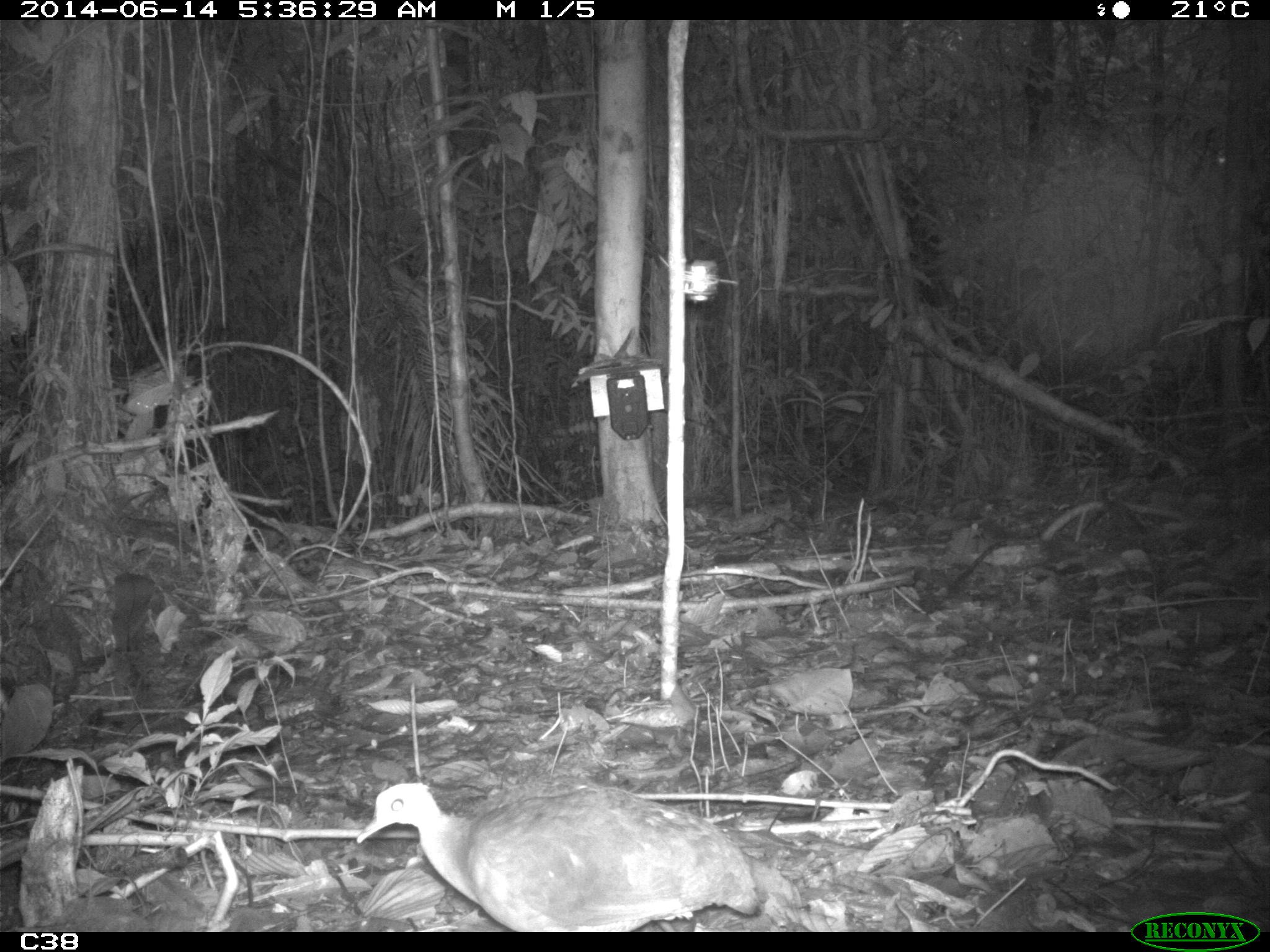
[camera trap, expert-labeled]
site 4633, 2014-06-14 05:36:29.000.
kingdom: Animalia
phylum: Chordata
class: Aves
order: Tinamiformes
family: Tinamidae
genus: Tinamus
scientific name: Tinamus major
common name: great tinamou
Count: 1.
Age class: adult.